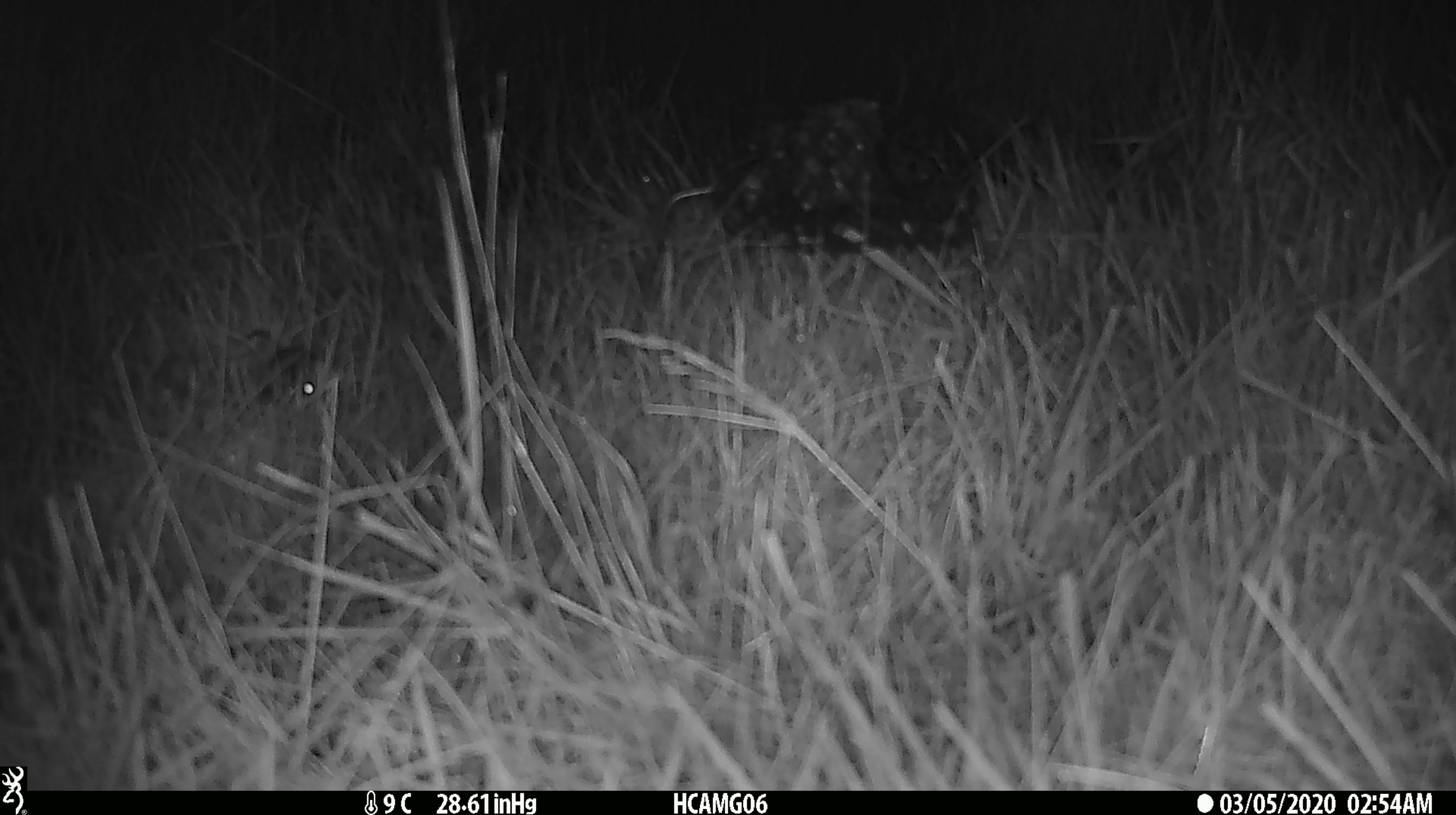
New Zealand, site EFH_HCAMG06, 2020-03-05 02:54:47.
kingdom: Animalia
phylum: Chordata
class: Mammalia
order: Rodentia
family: Muridae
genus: Mus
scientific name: Mus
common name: mouse